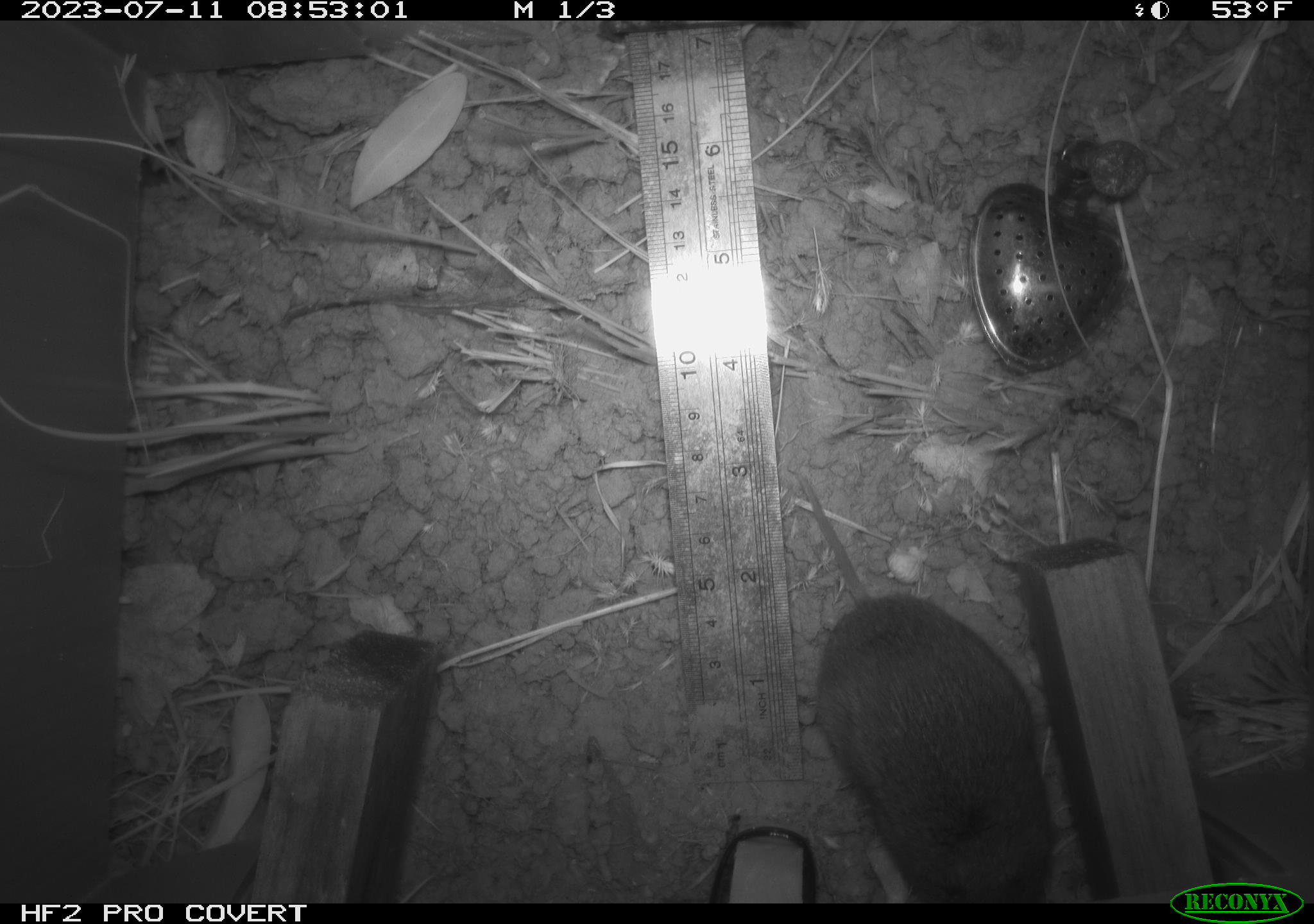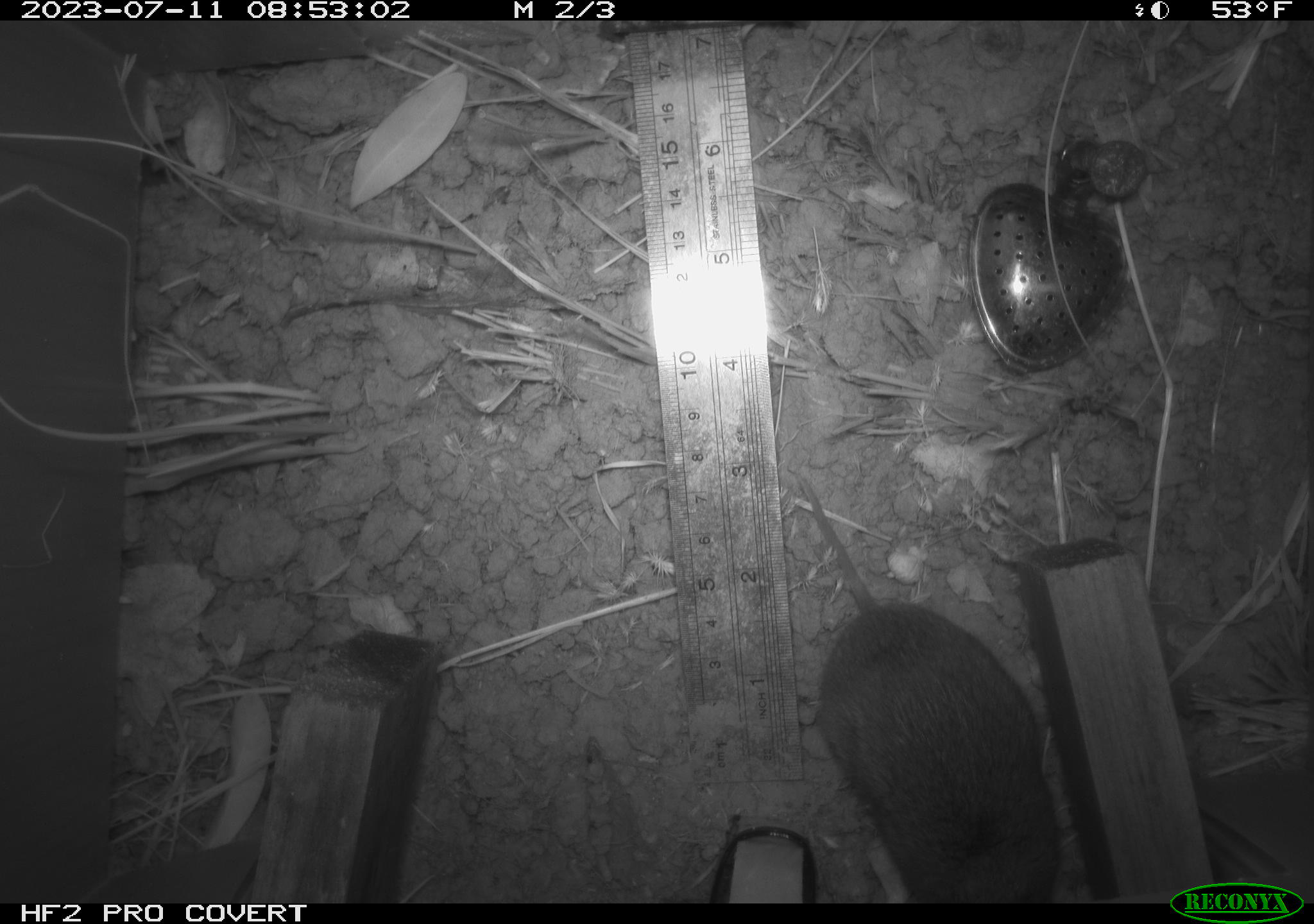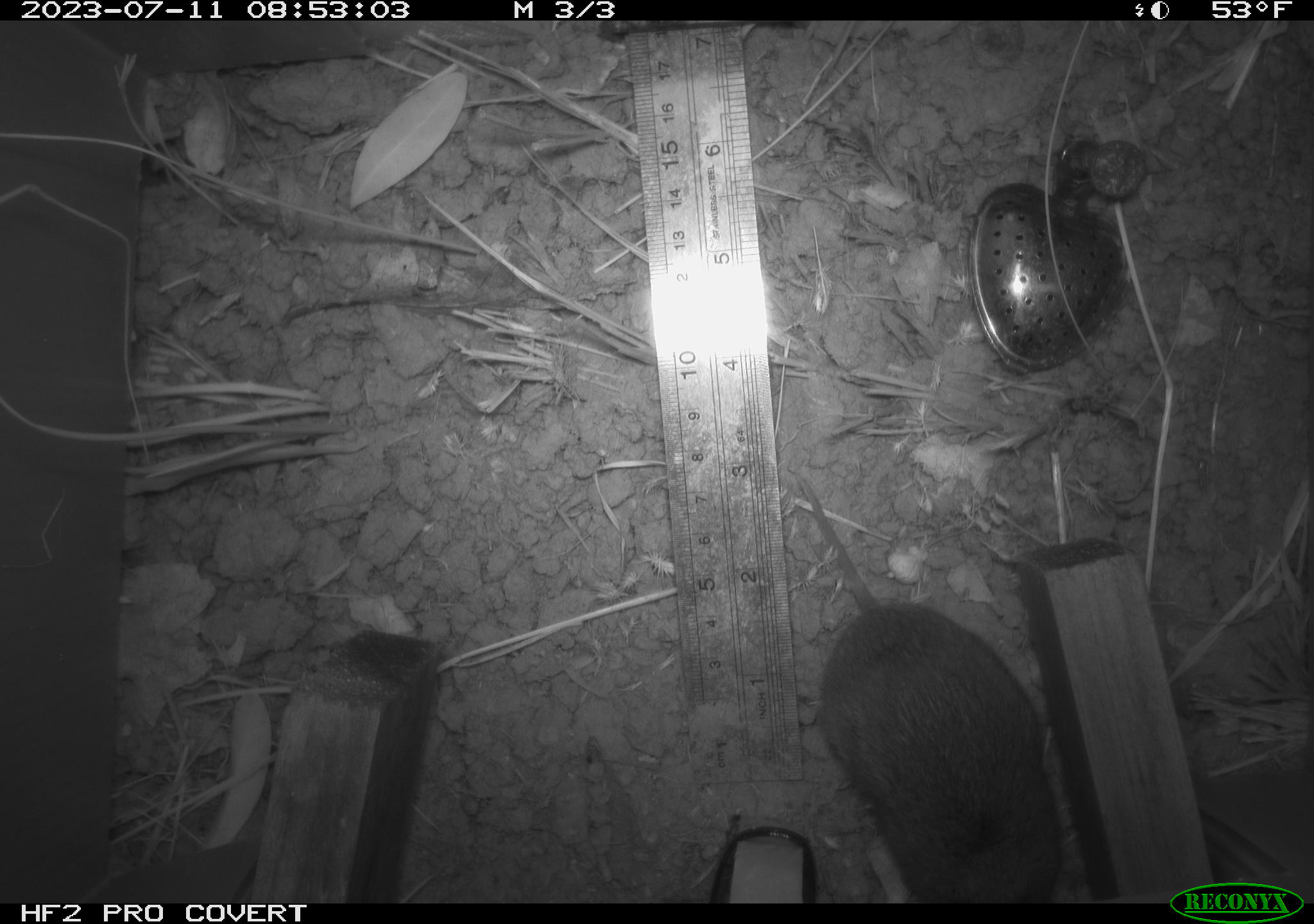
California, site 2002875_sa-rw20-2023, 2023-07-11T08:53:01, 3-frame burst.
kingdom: Animalia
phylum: Chordata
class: Mammalia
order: Rodentia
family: Cricetidae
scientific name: Arvicolinae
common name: voles, lemmings, and muskrats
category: arvicolinae subfamily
Arvicolinae subfamily (voles, lemmings, and muskrats) (Arvicolinae).